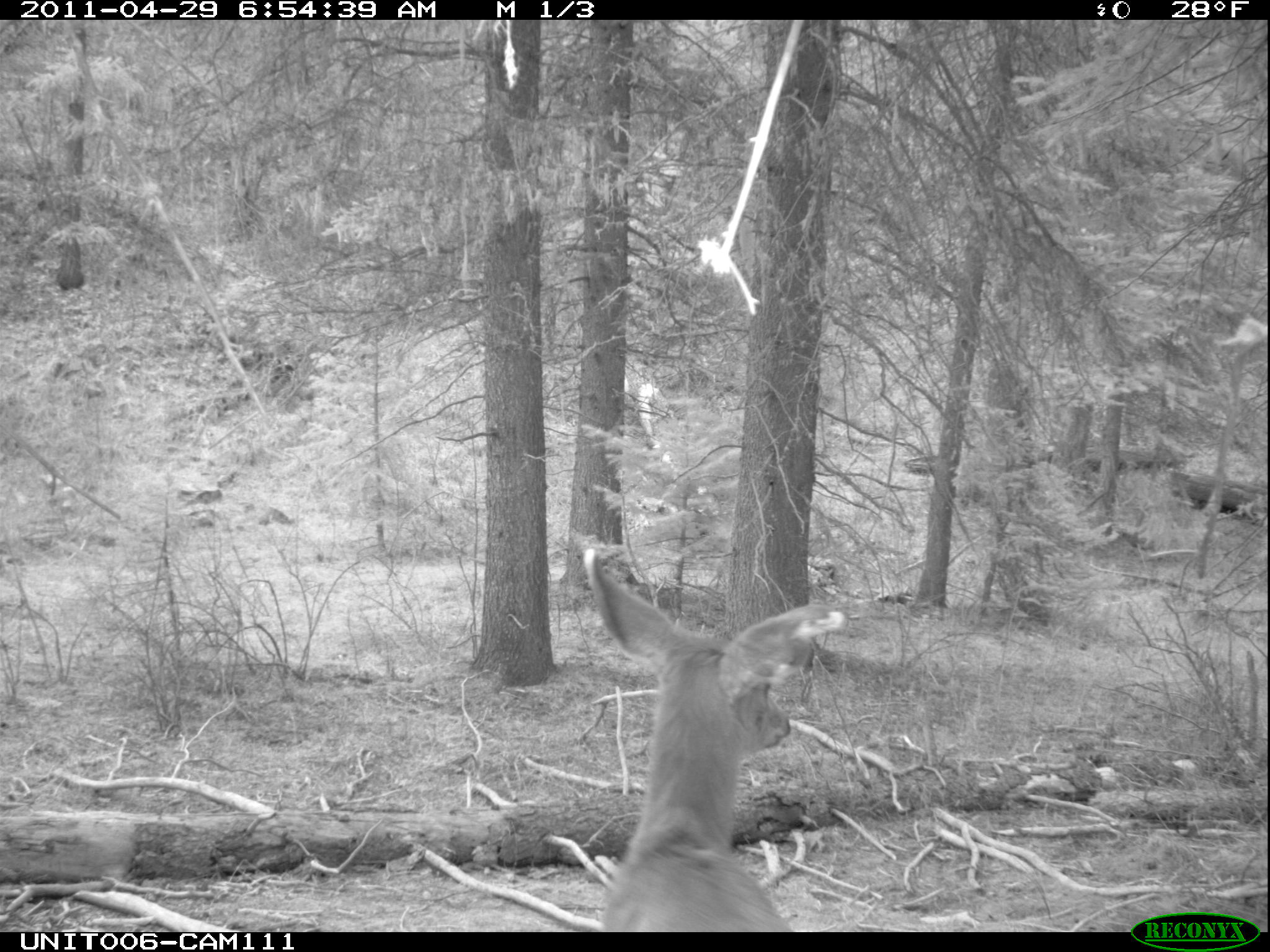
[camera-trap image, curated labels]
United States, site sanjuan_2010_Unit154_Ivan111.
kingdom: Animalia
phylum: Chordata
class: Mammalia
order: Artiodactyla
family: Cervidae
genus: Odocoileus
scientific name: Odocoileus hemionus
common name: mule deer